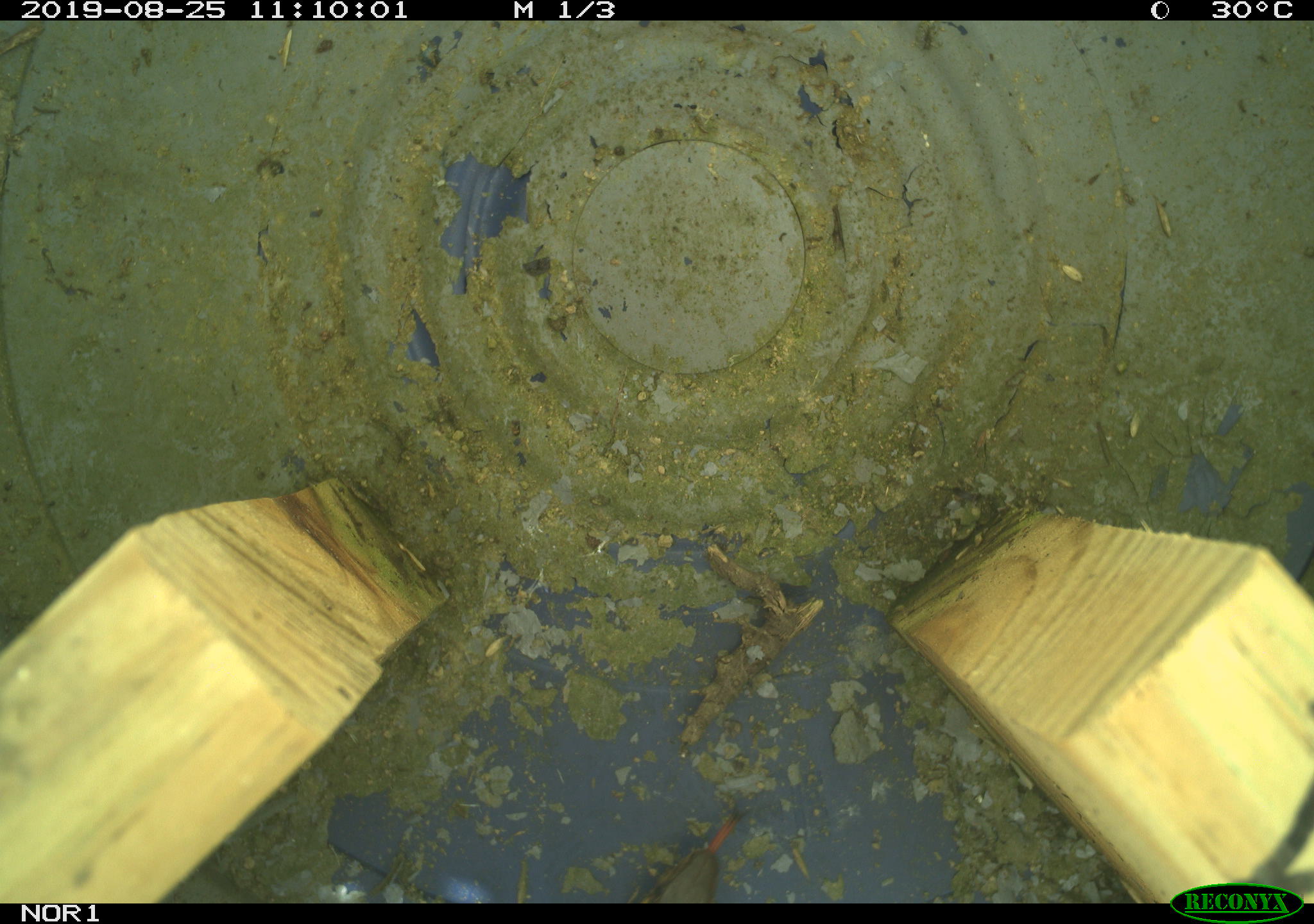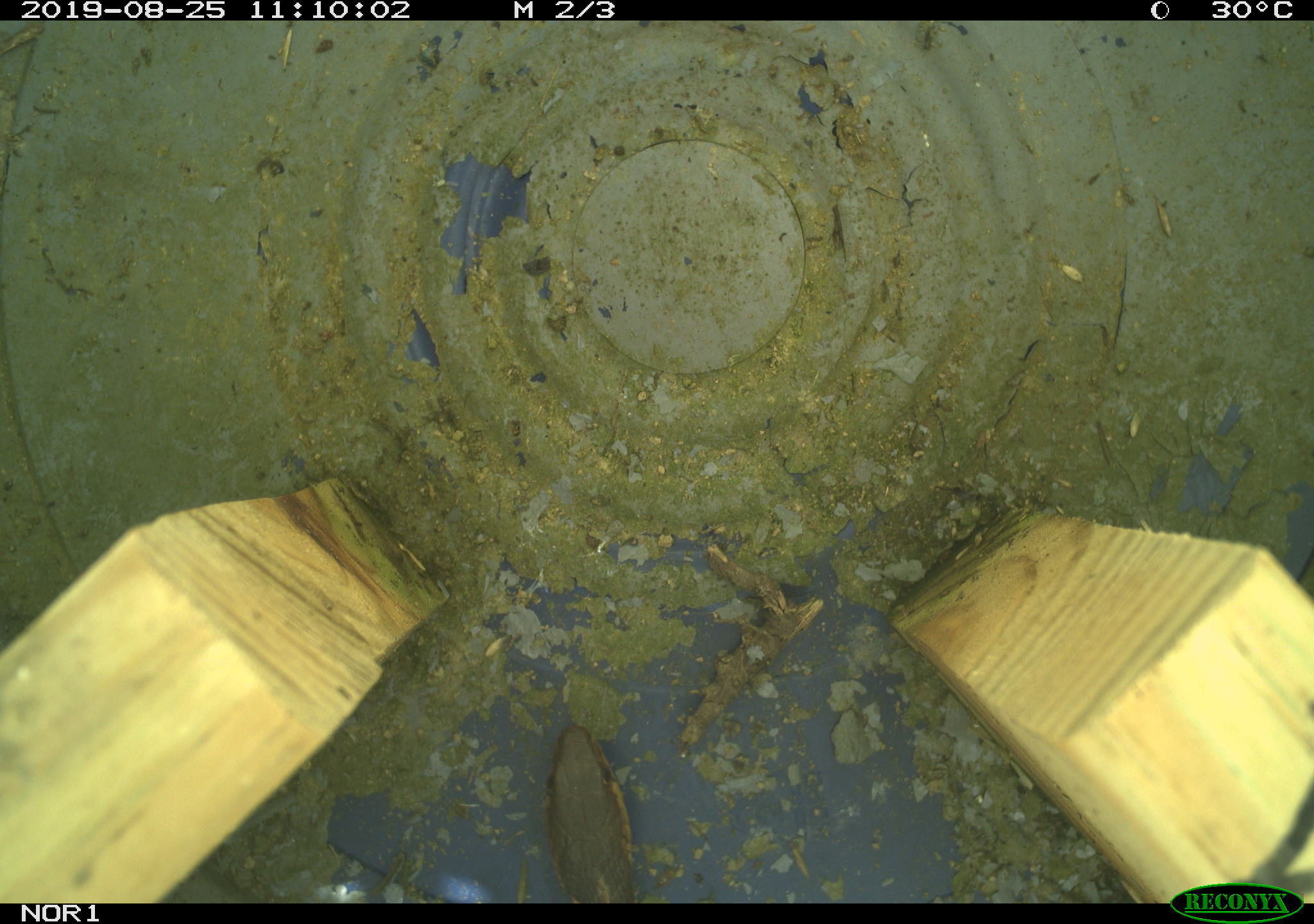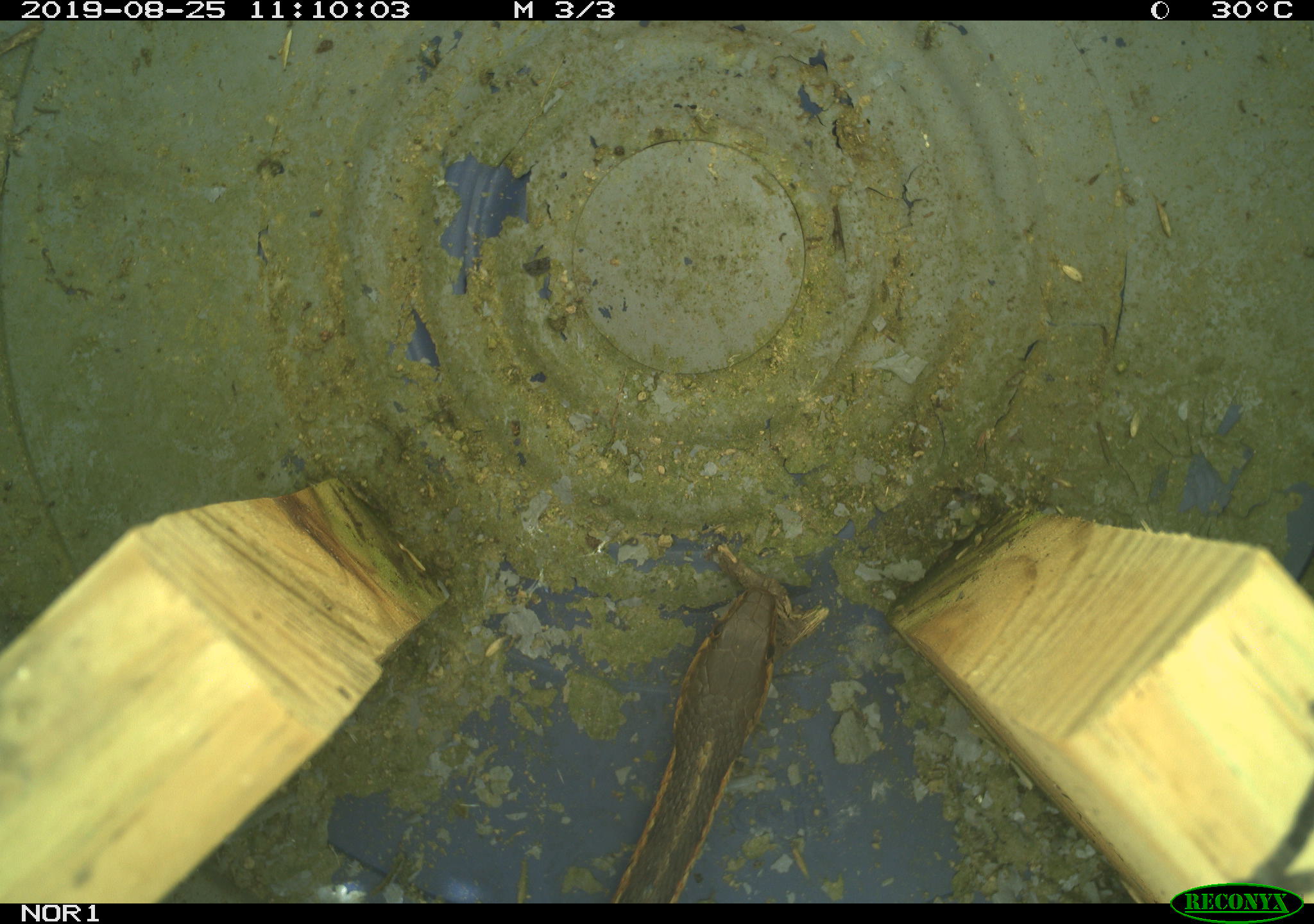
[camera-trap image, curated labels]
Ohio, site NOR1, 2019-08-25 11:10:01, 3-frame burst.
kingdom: Animalia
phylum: Chordata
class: Reptilia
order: Squamata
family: Colubridae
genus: Thamnophis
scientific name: Thamnophis sirtalis sirtalis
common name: eastern gartersnake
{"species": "eastern gartersnake (Thamnophis sirtalis sirtalis)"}